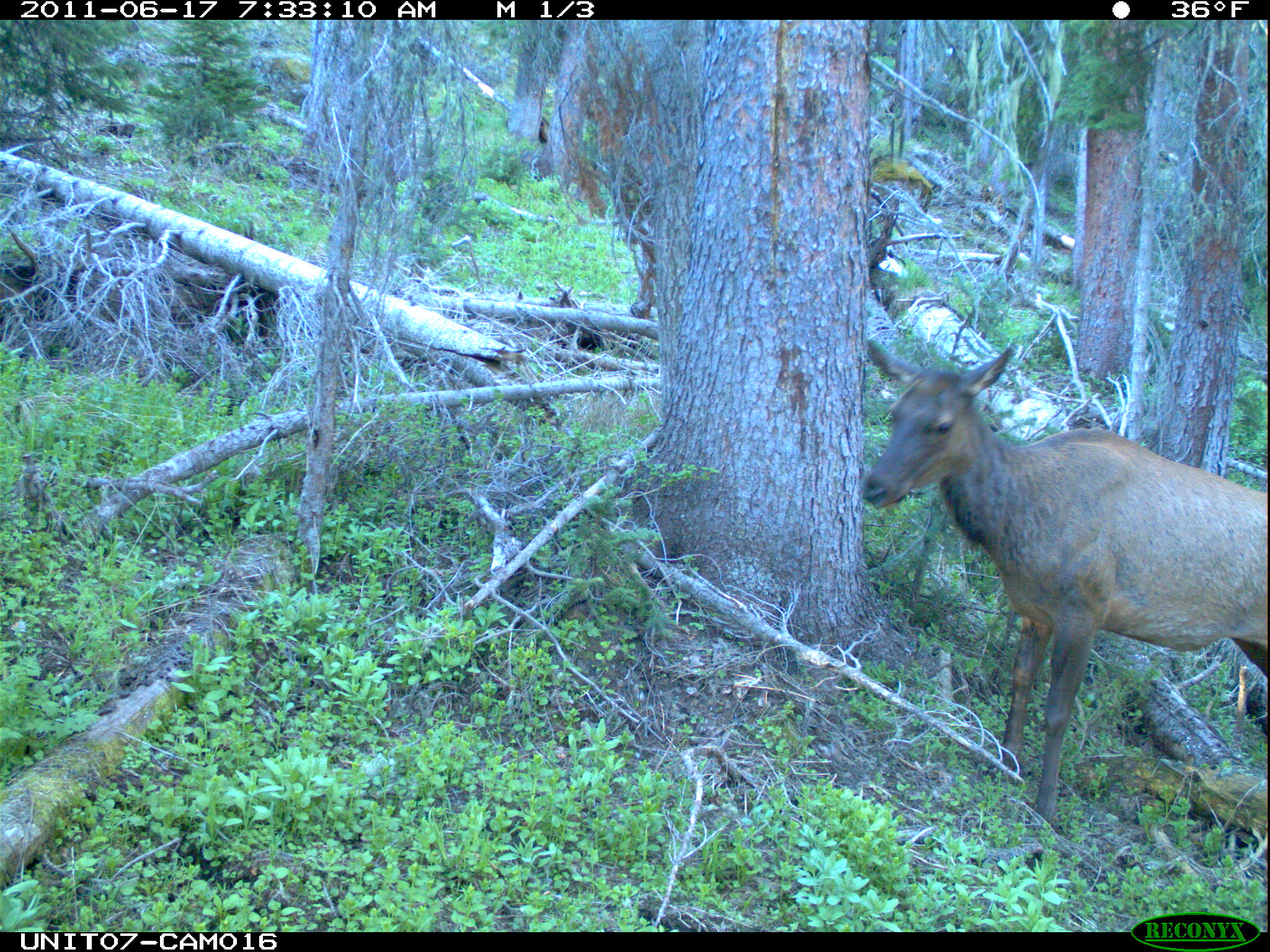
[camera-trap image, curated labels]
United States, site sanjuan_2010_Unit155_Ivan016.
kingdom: Animalia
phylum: Chordata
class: Mammalia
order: Artiodactyla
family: Cervidae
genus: Cervus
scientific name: Cervus elaphus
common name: red deer